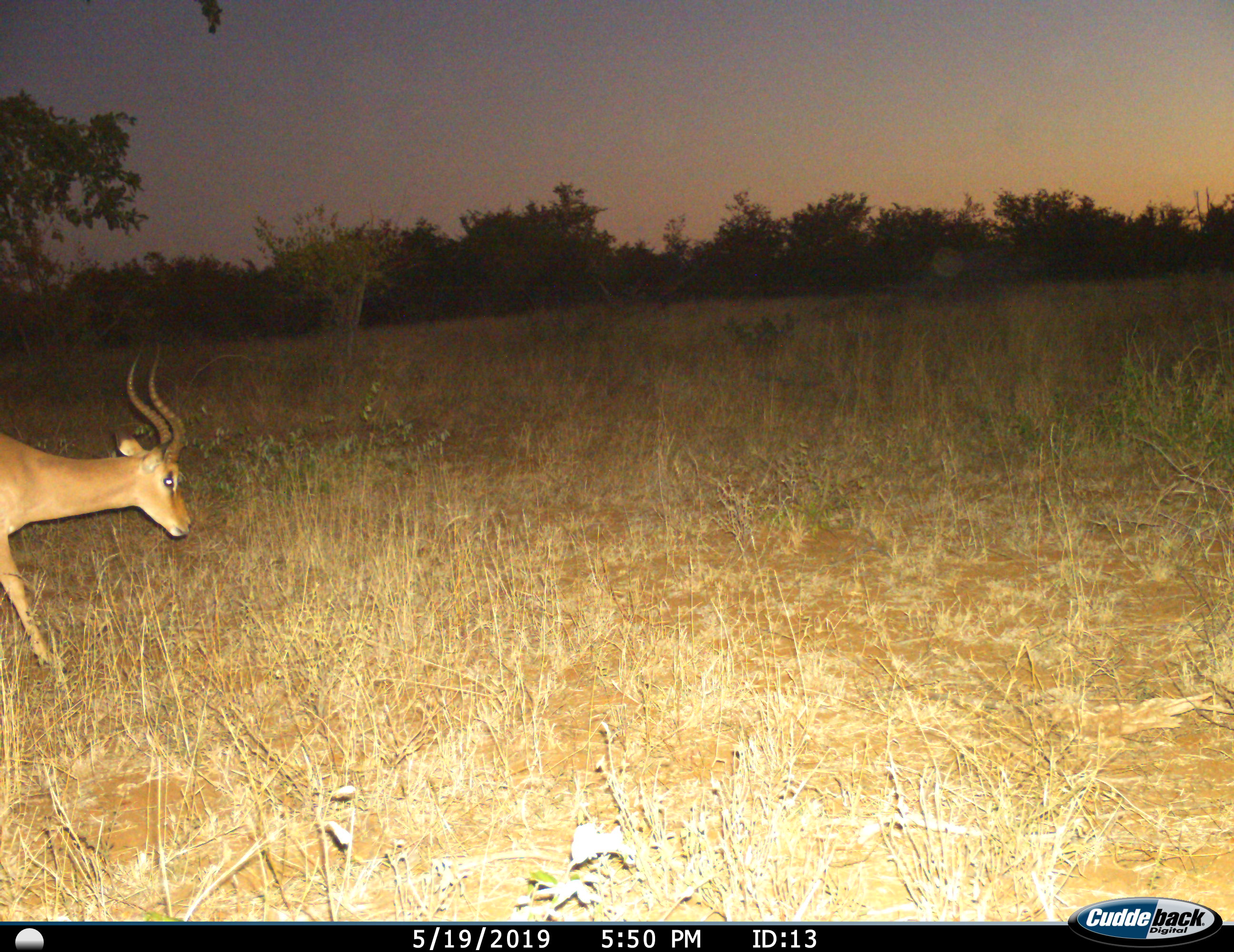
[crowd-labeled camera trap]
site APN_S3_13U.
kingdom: Animalia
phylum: Chordata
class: Mammalia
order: Artiodactyla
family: Bovidae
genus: Aepyceros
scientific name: Aepyceros melampus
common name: impala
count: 1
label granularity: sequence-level